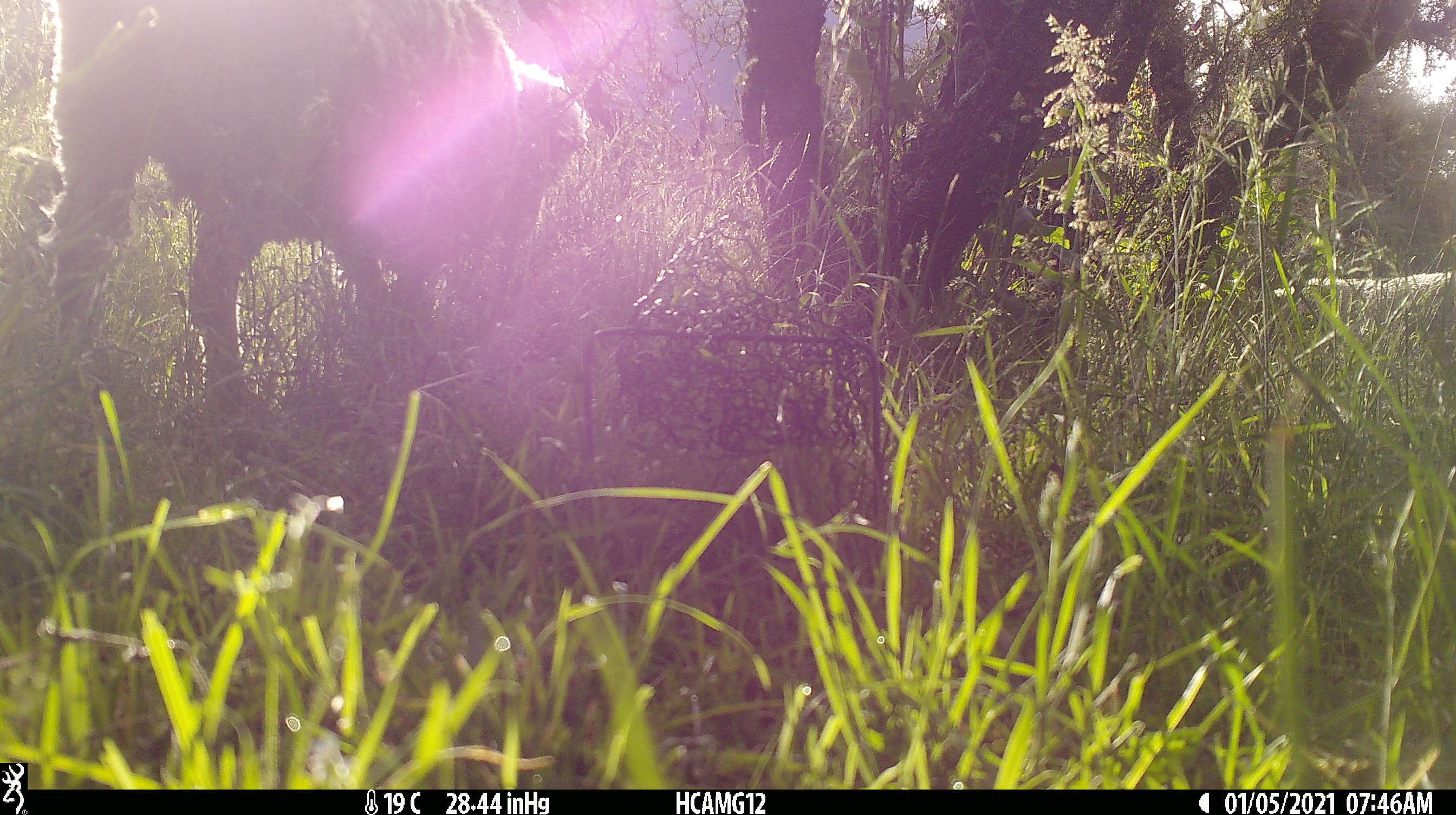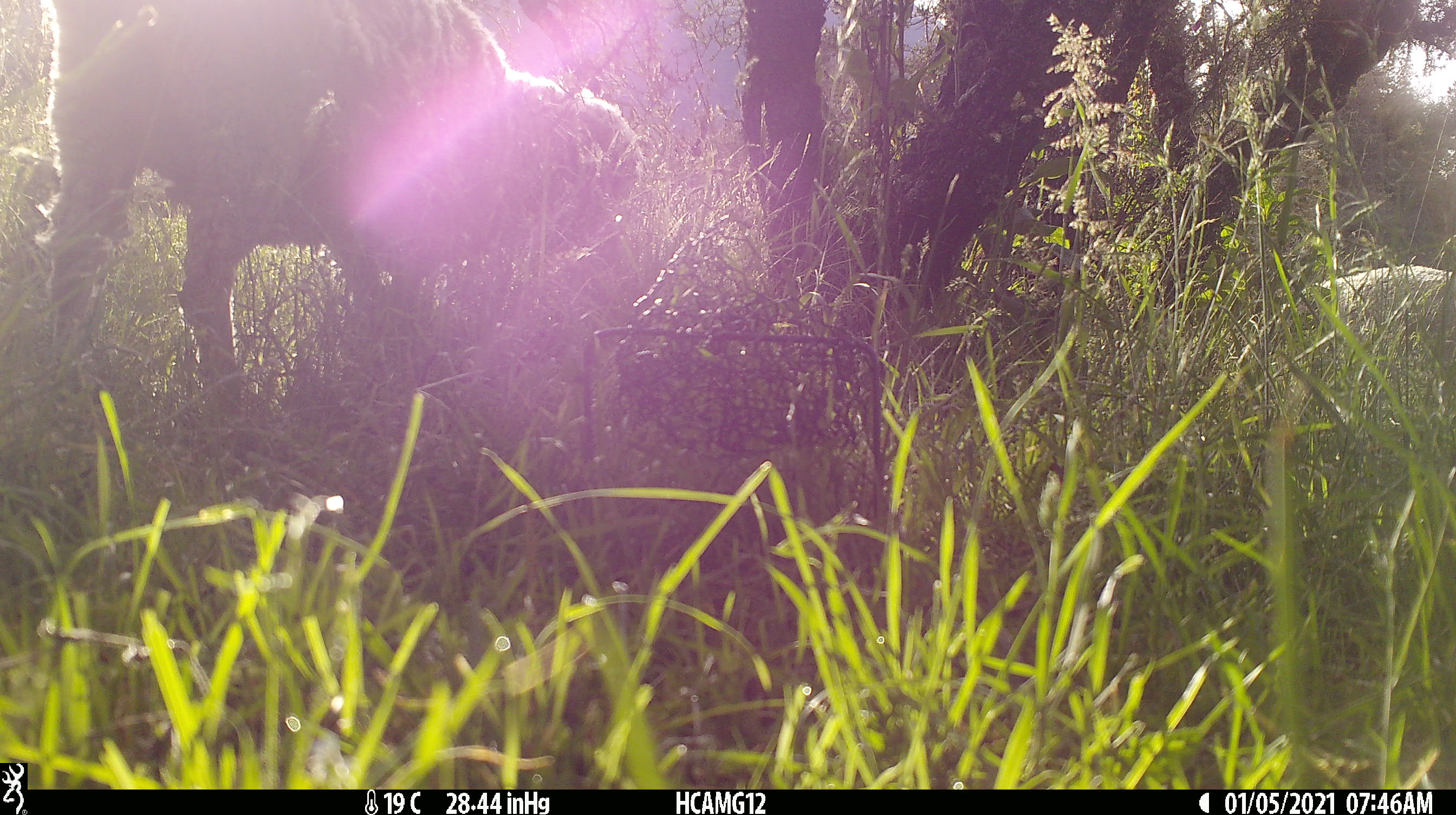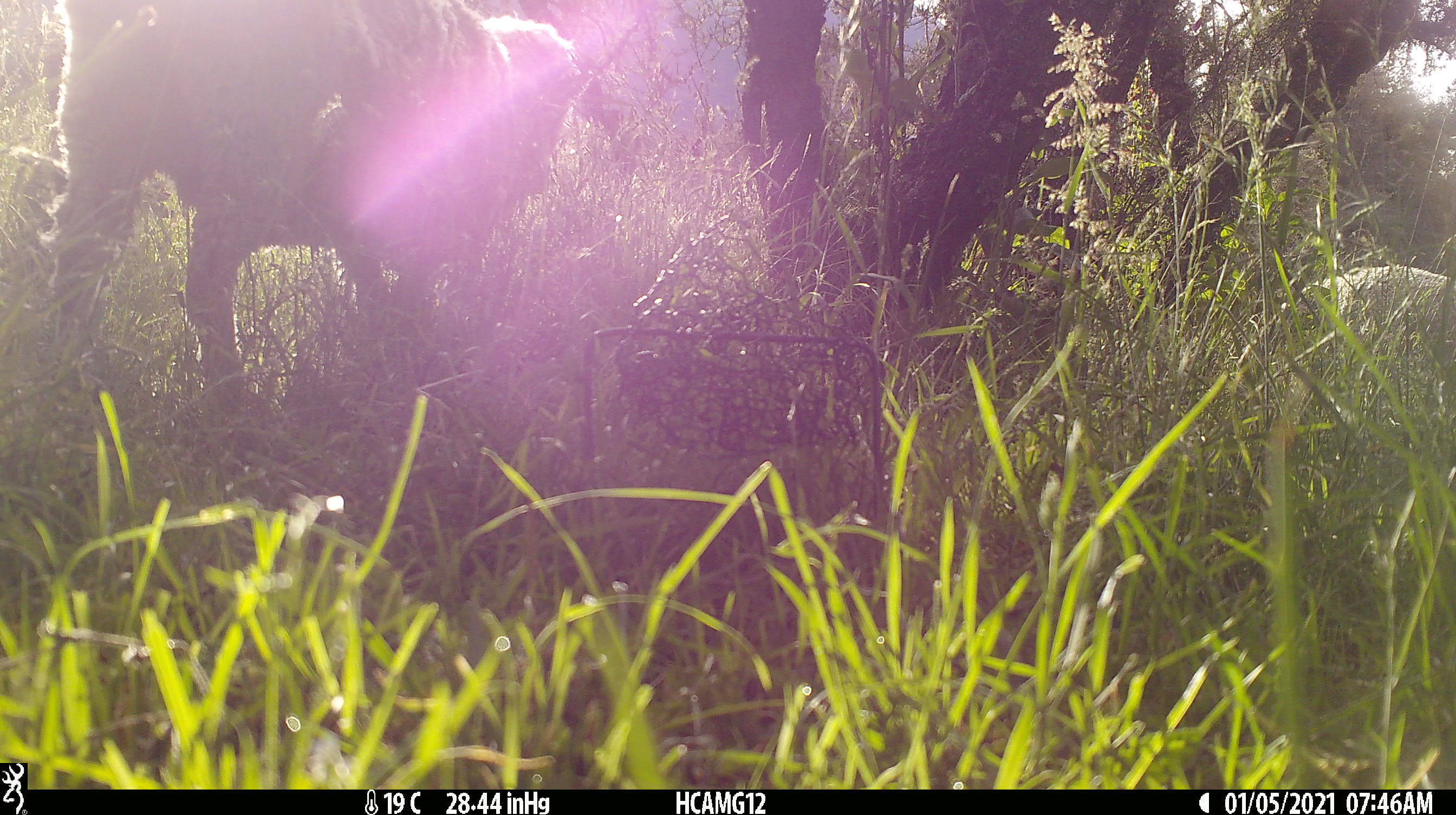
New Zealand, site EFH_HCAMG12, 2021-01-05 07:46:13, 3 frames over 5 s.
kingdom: Animalia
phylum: Chordata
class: Mammalia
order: Artiodactyla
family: Bovidae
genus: Ovis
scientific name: Ovis aries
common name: domestic sheep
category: sheep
Sheep (domestic sheep) (Ovis aries).